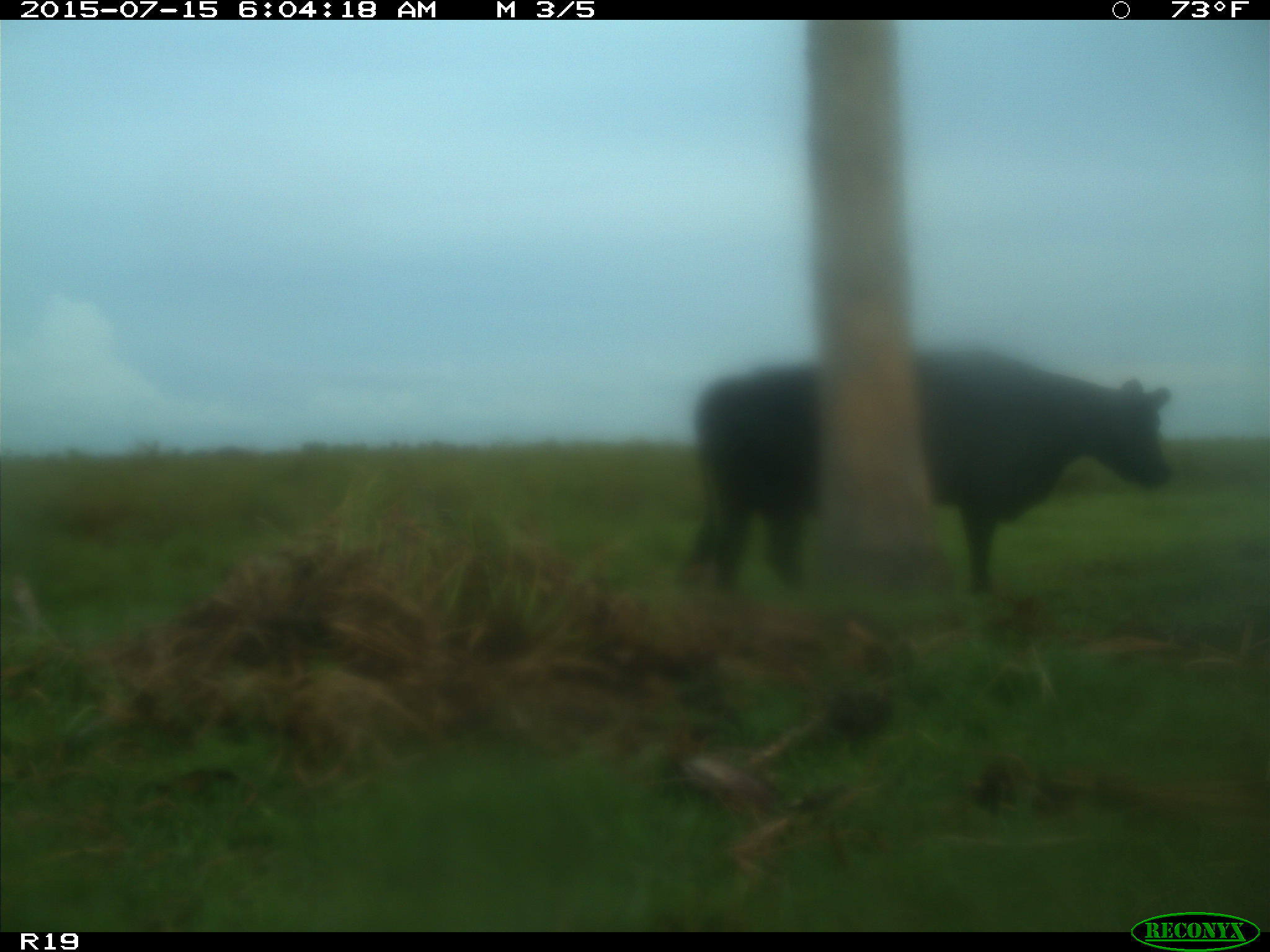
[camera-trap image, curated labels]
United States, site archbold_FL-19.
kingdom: Animalia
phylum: Chordata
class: Mammalia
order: Artiodactyla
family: Bovidae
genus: Bos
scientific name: Bos taurus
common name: domestic cow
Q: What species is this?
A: Bos taurus (domestic cow).